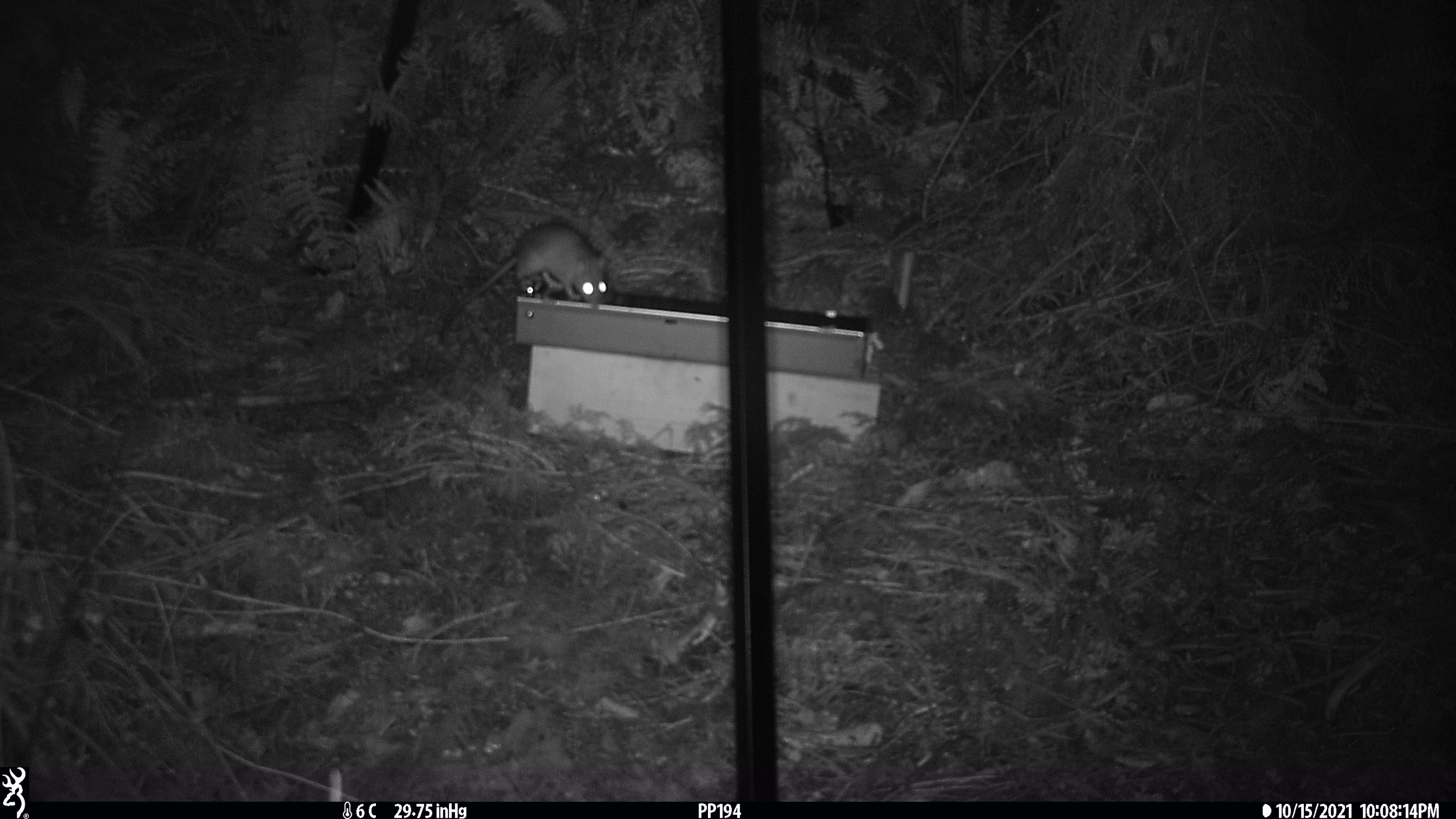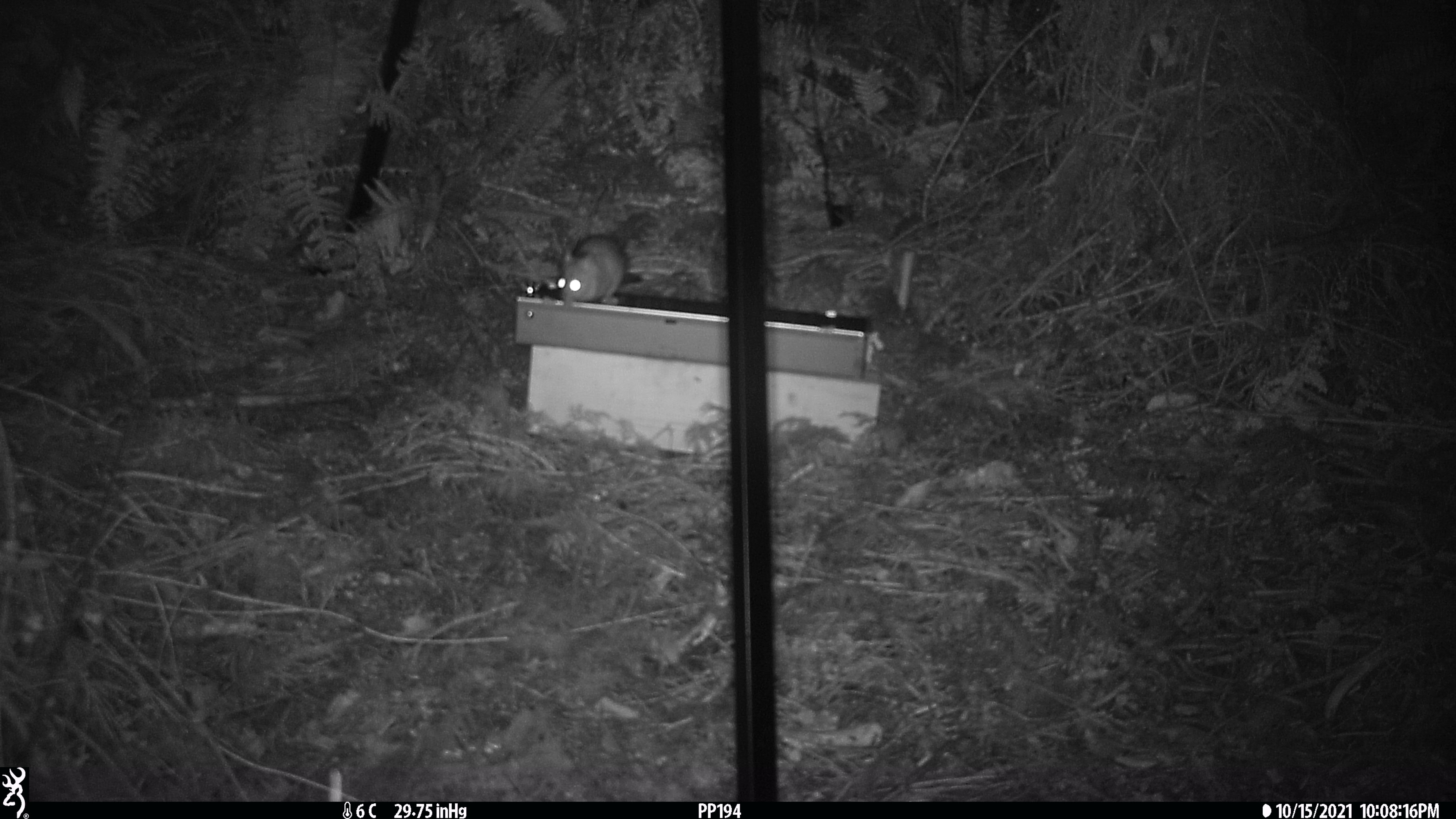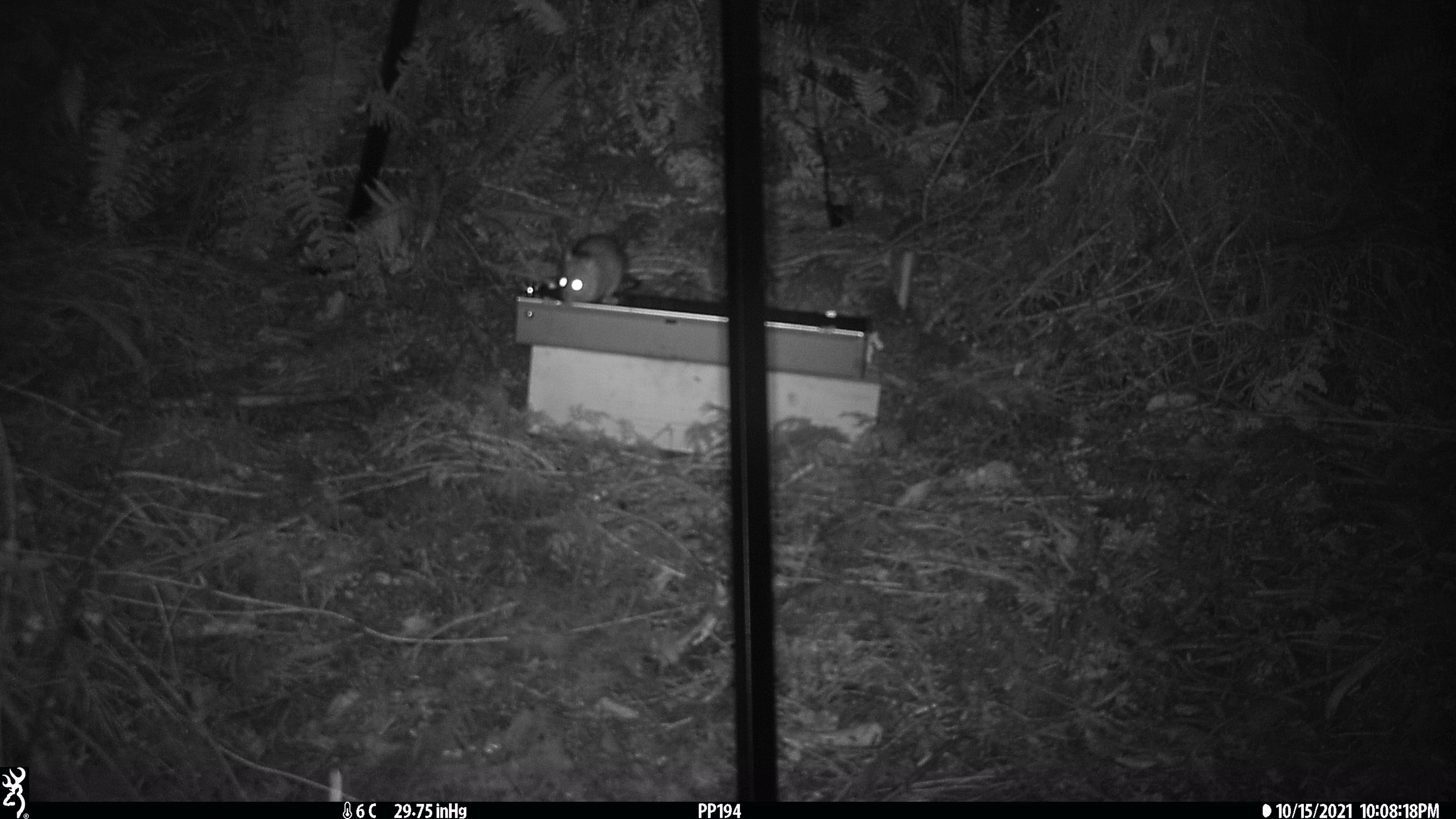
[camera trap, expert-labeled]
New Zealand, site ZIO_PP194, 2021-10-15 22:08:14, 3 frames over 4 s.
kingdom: Animalia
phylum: Chordata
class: Mammalia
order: Rodentia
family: Muridae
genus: Rattus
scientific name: Rattus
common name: rat